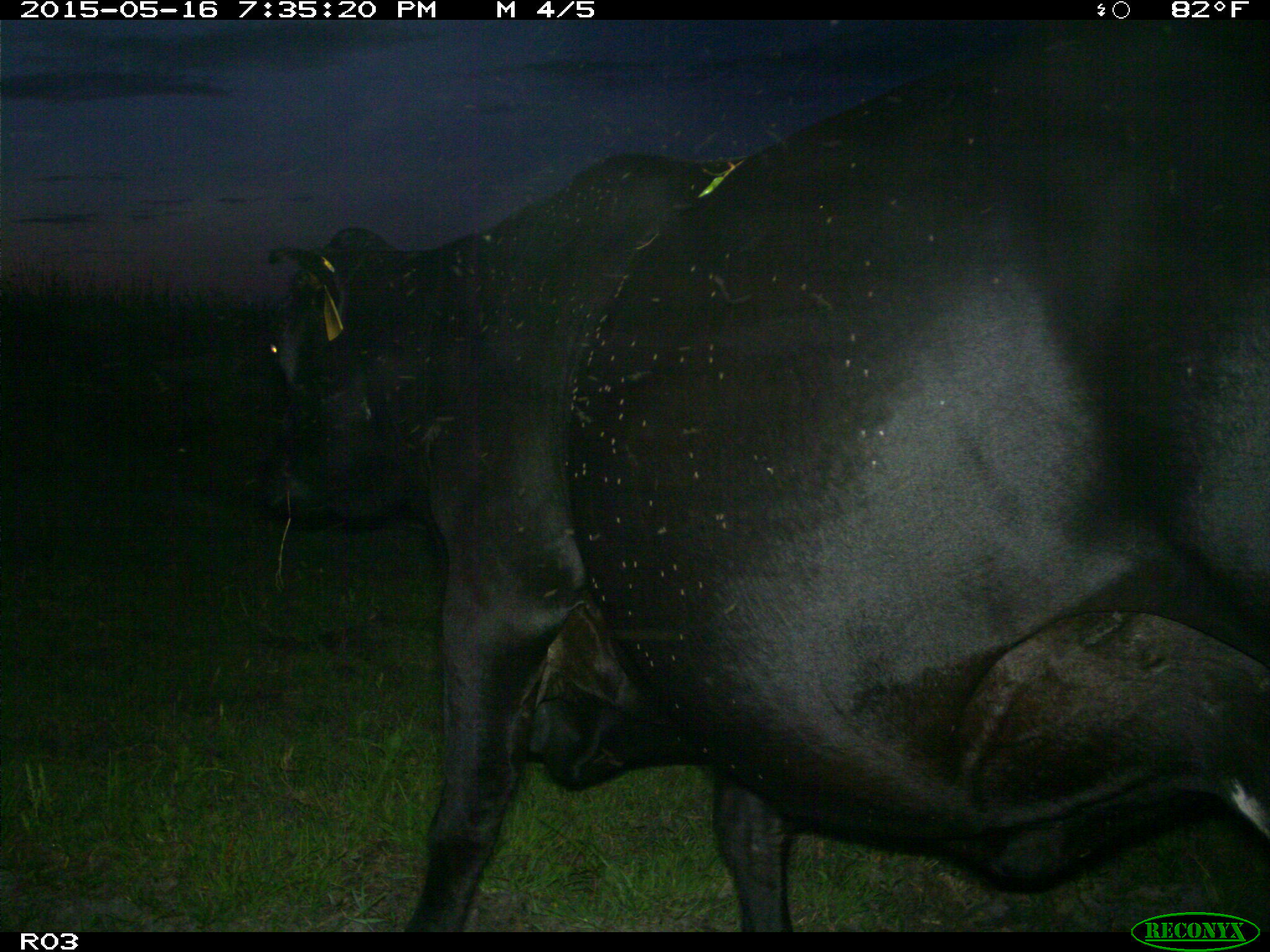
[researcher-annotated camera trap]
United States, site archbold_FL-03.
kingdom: Animalia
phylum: Chordata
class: Mammalia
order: Artiodactyla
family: Bovidae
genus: Bos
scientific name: Bos taurus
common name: domestic cow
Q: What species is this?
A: Bos taurus (domestic cow).